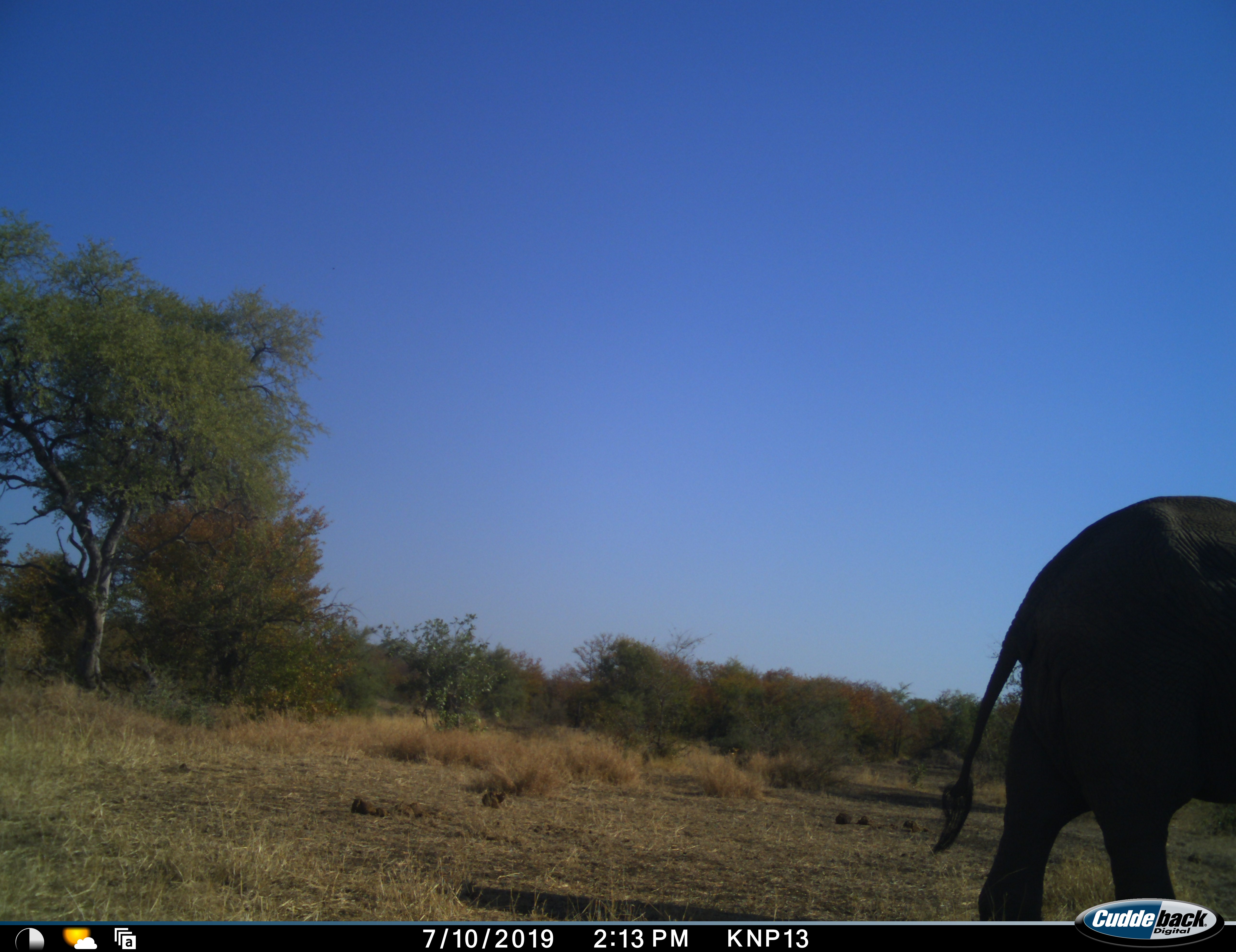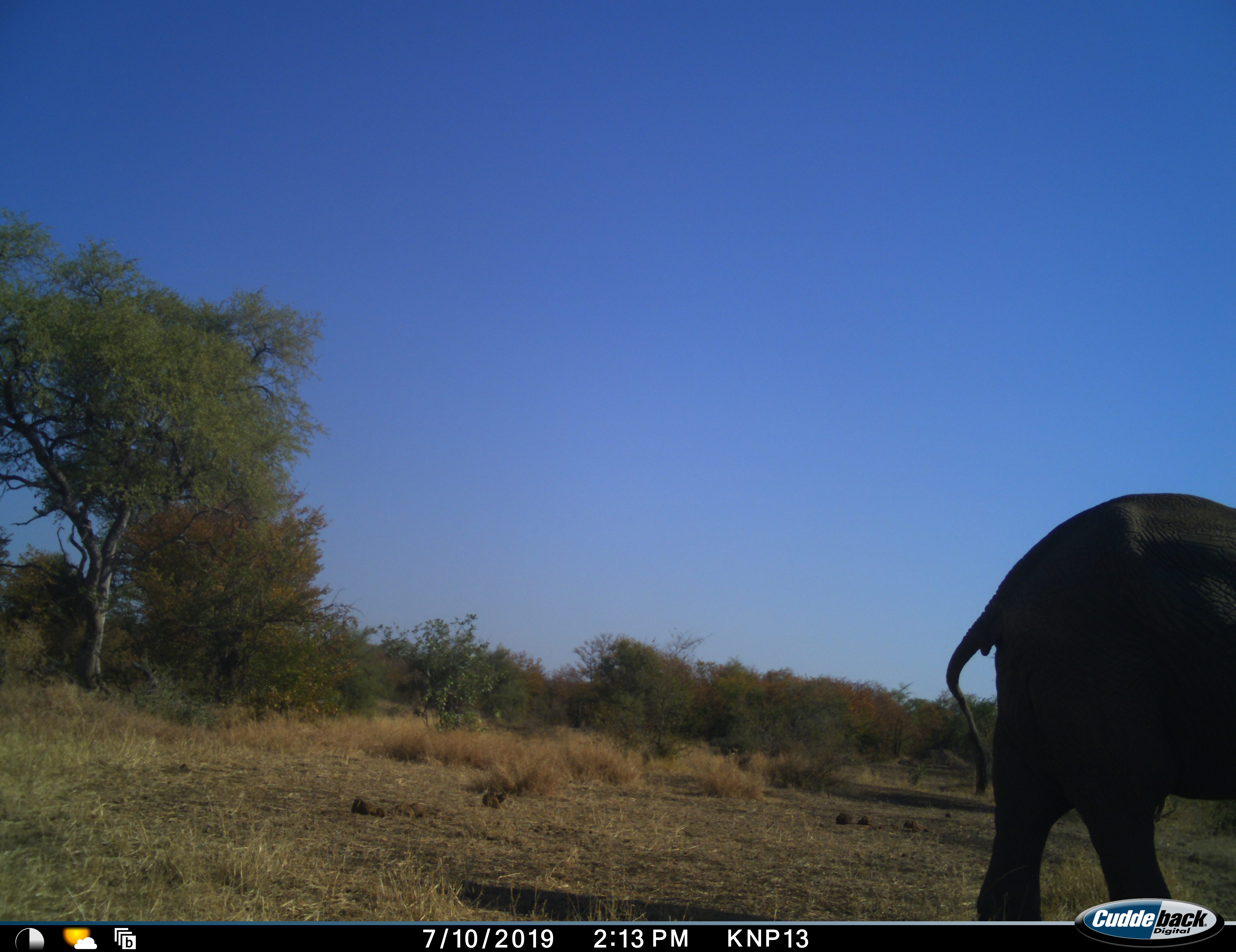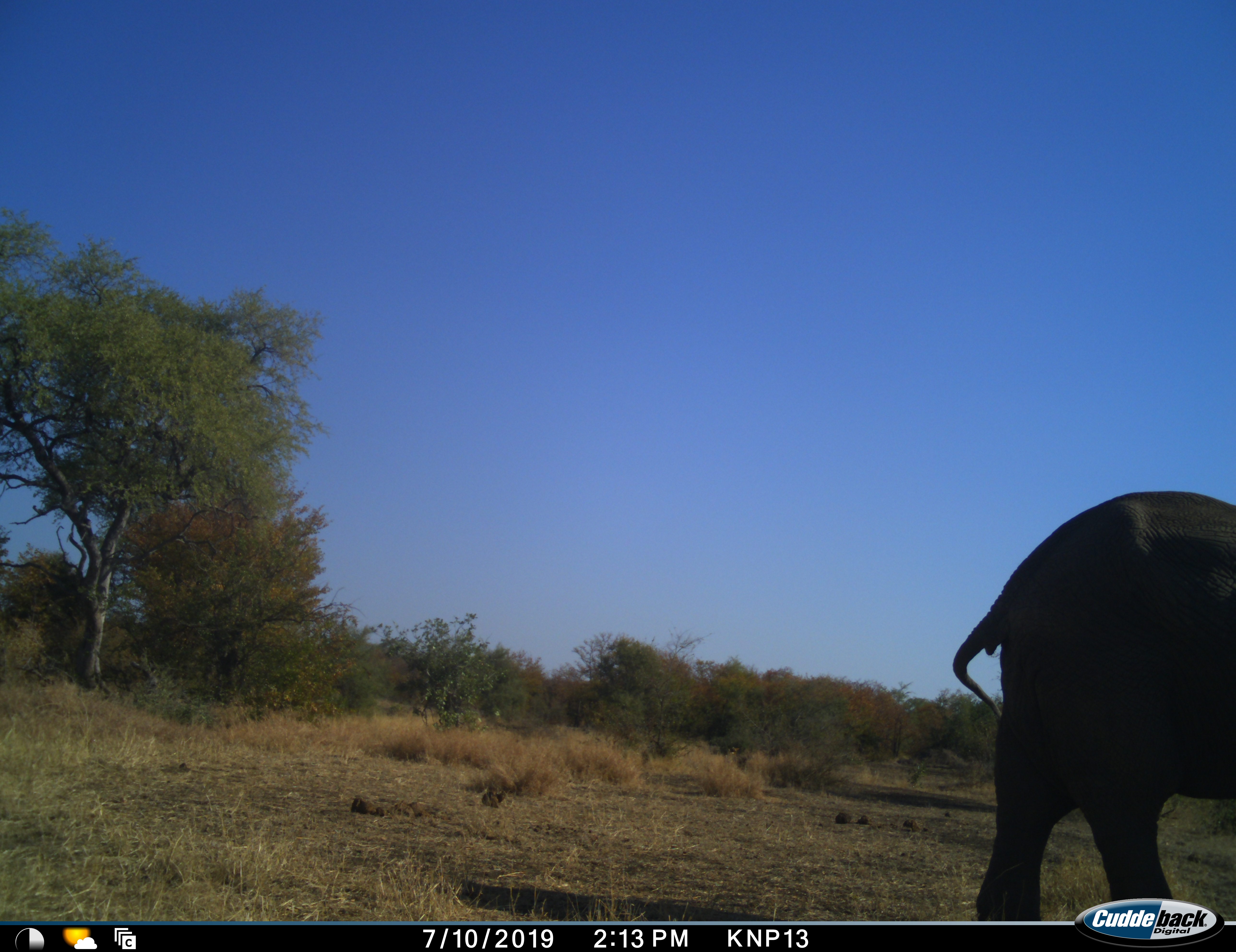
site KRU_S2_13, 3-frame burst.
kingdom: Animalia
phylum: Chordata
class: Mammalia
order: Proboscidea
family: Elephantidae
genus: Loxodonta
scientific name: Loxodonta africana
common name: african bush elephant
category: elephant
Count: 1.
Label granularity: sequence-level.